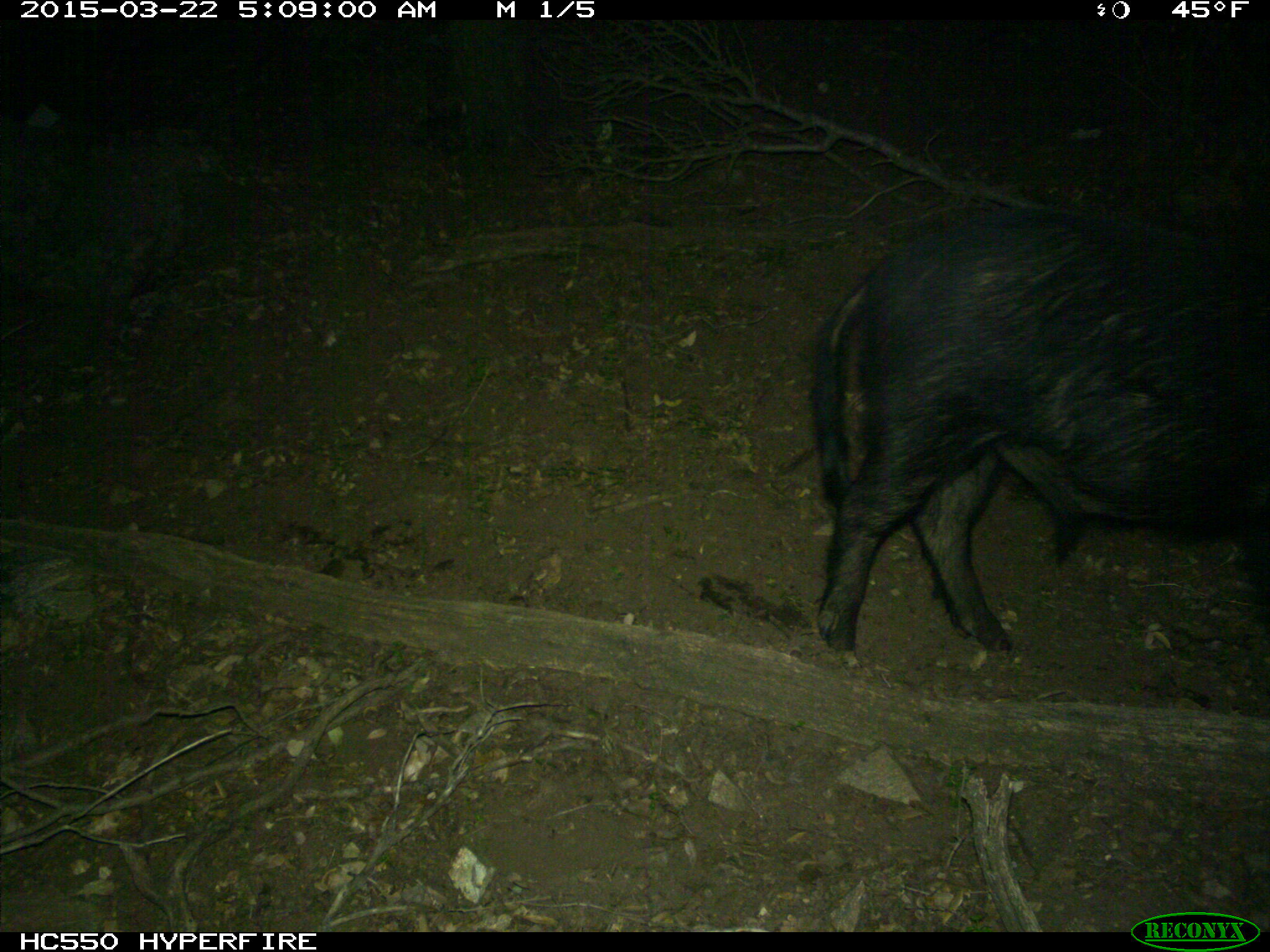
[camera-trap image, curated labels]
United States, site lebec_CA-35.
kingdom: Animalia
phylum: Chordata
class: Mammalia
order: Artiodactyla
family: Suidae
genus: Sus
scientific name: Sus scrofa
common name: wild boar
Sus scrofa (wild boar).